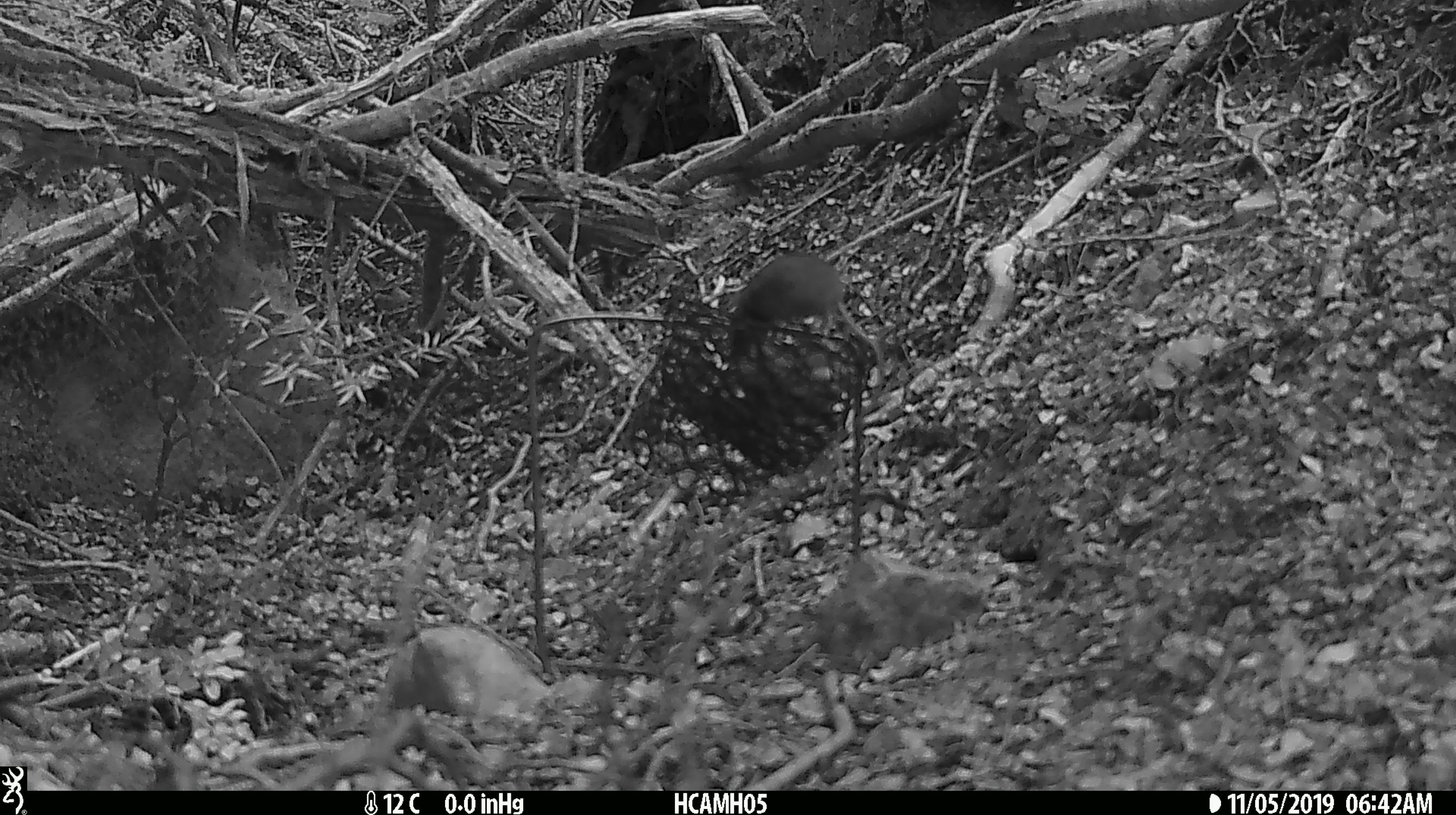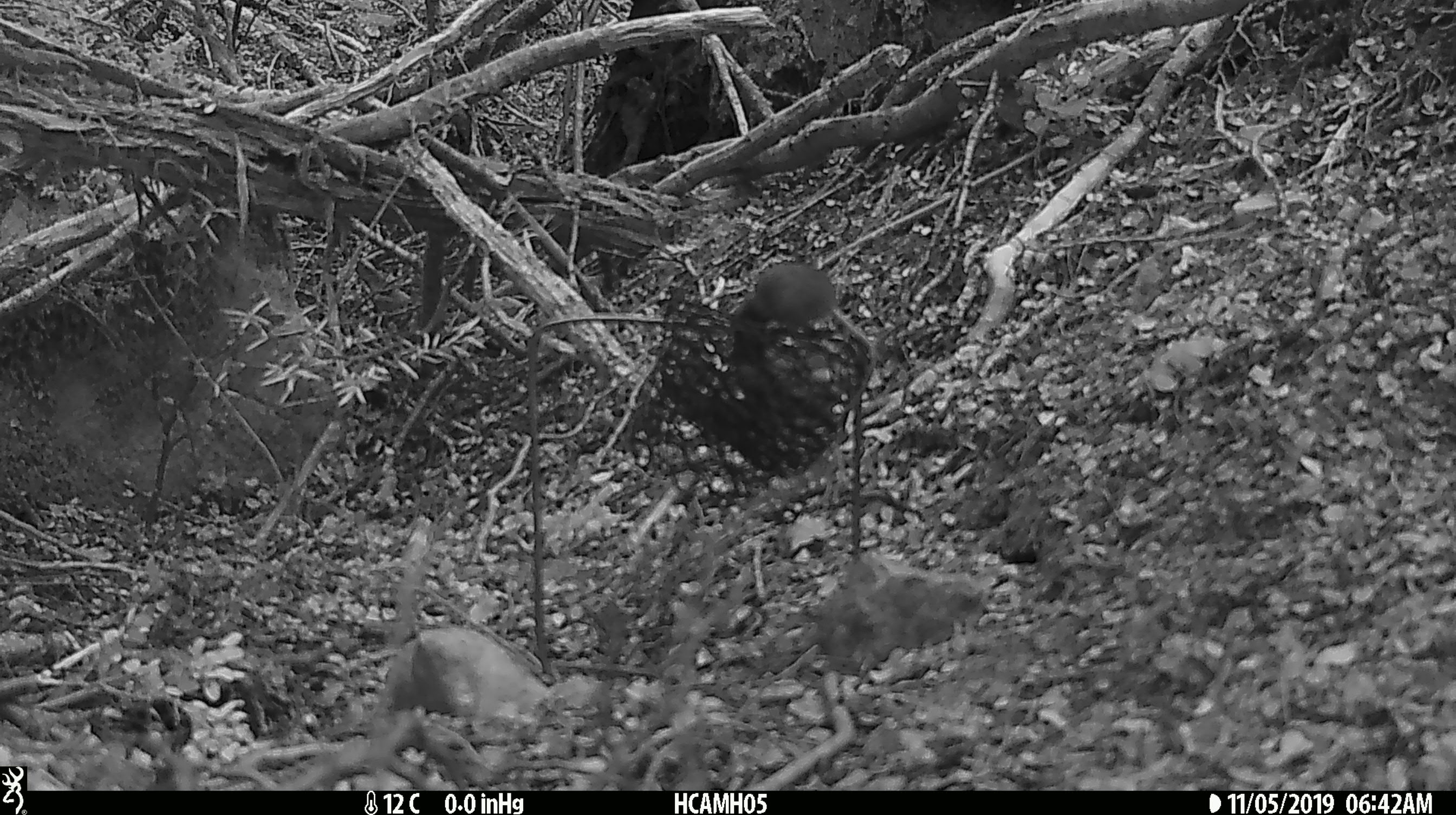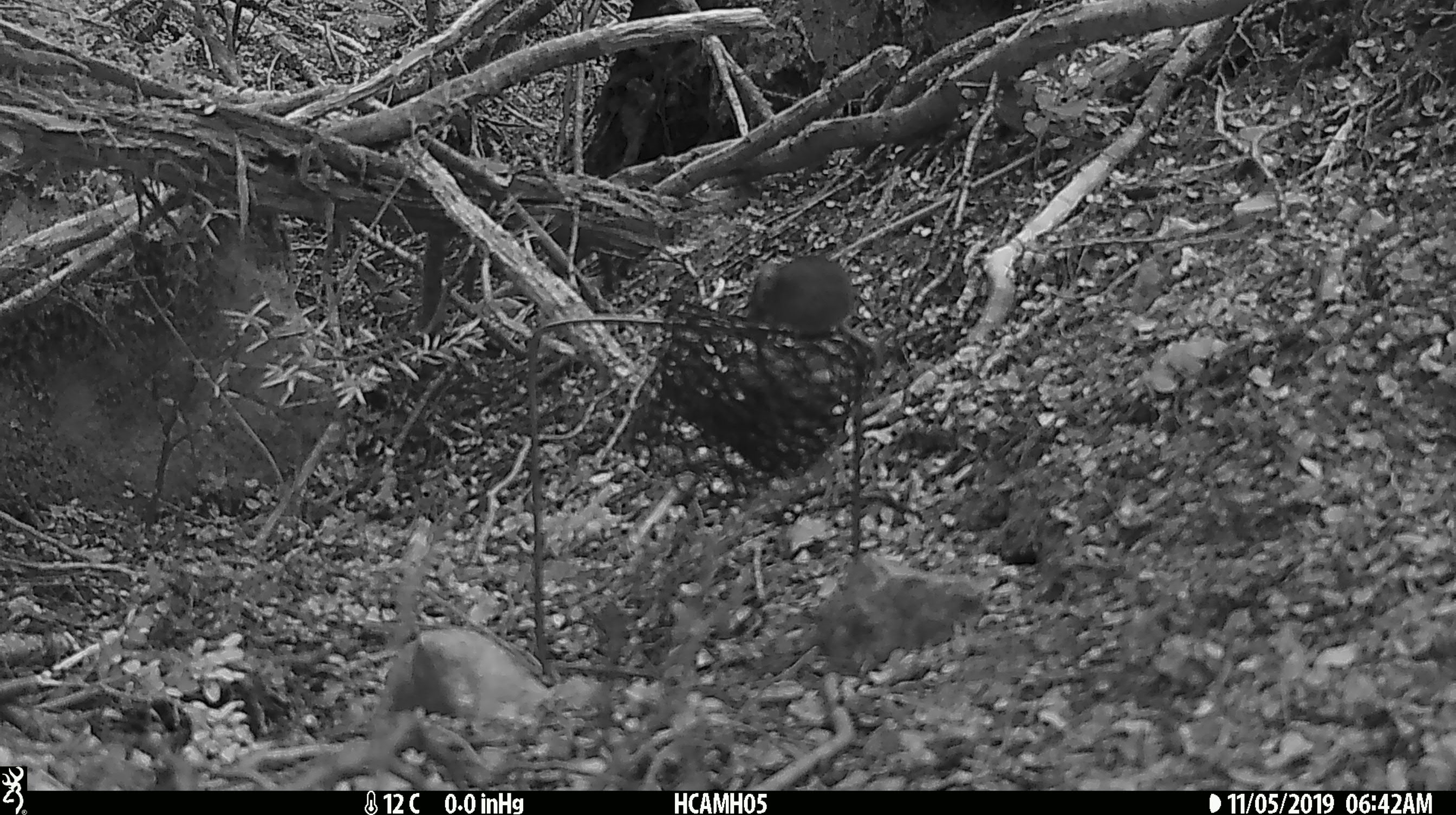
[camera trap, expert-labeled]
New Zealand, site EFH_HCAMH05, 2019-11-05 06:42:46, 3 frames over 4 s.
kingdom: Animalia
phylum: Chordata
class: Mammalia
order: Rodentia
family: Muridae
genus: Mus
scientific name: Mus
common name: mouse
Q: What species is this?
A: Mouse (Mus).